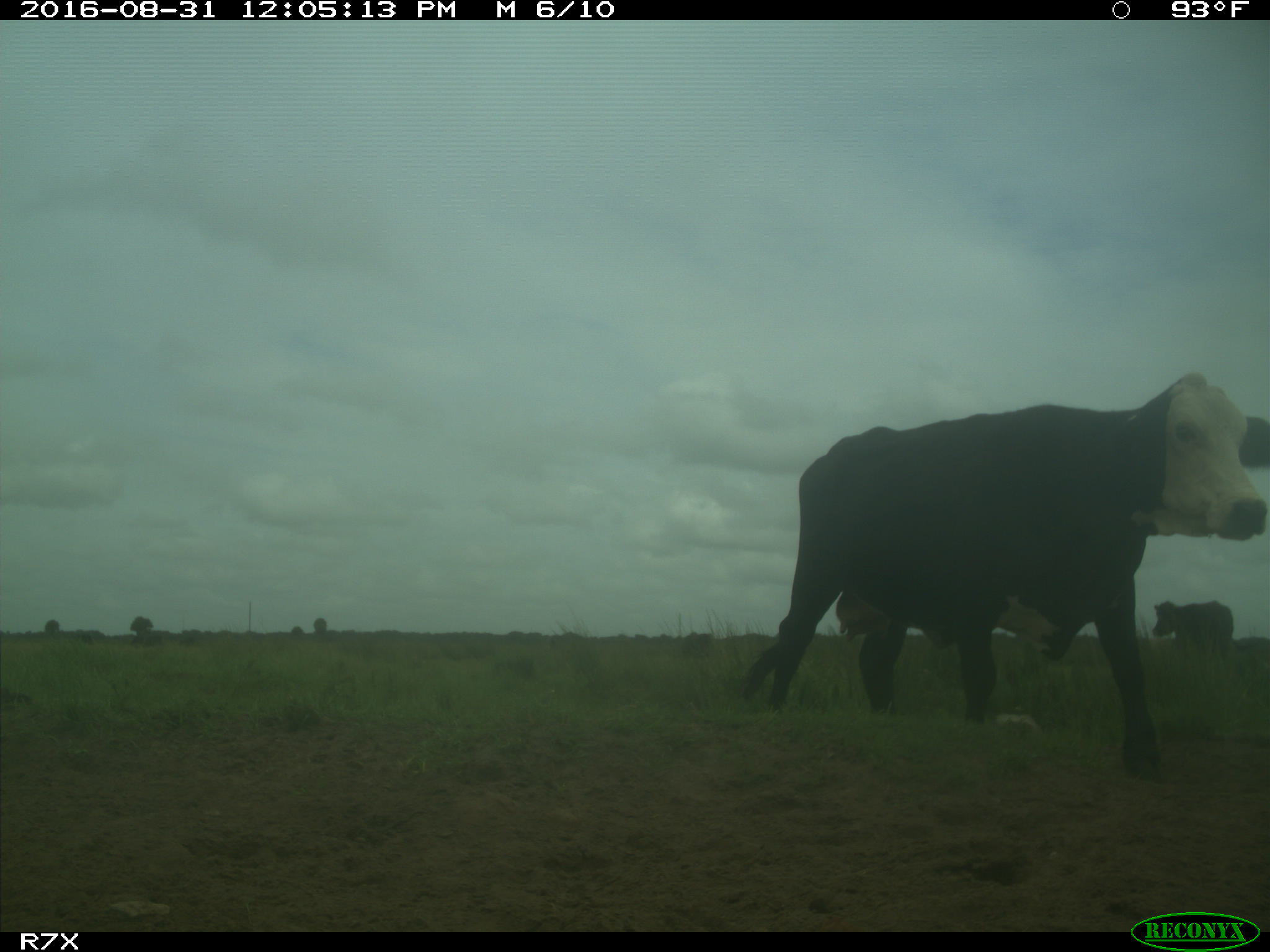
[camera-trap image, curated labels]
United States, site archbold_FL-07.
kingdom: Animalia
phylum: Chordata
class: Mammalia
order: Artiodactyla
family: Bovidae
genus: Bos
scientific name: Bos taurus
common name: domestic cow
Bos taurus (domestic cow).